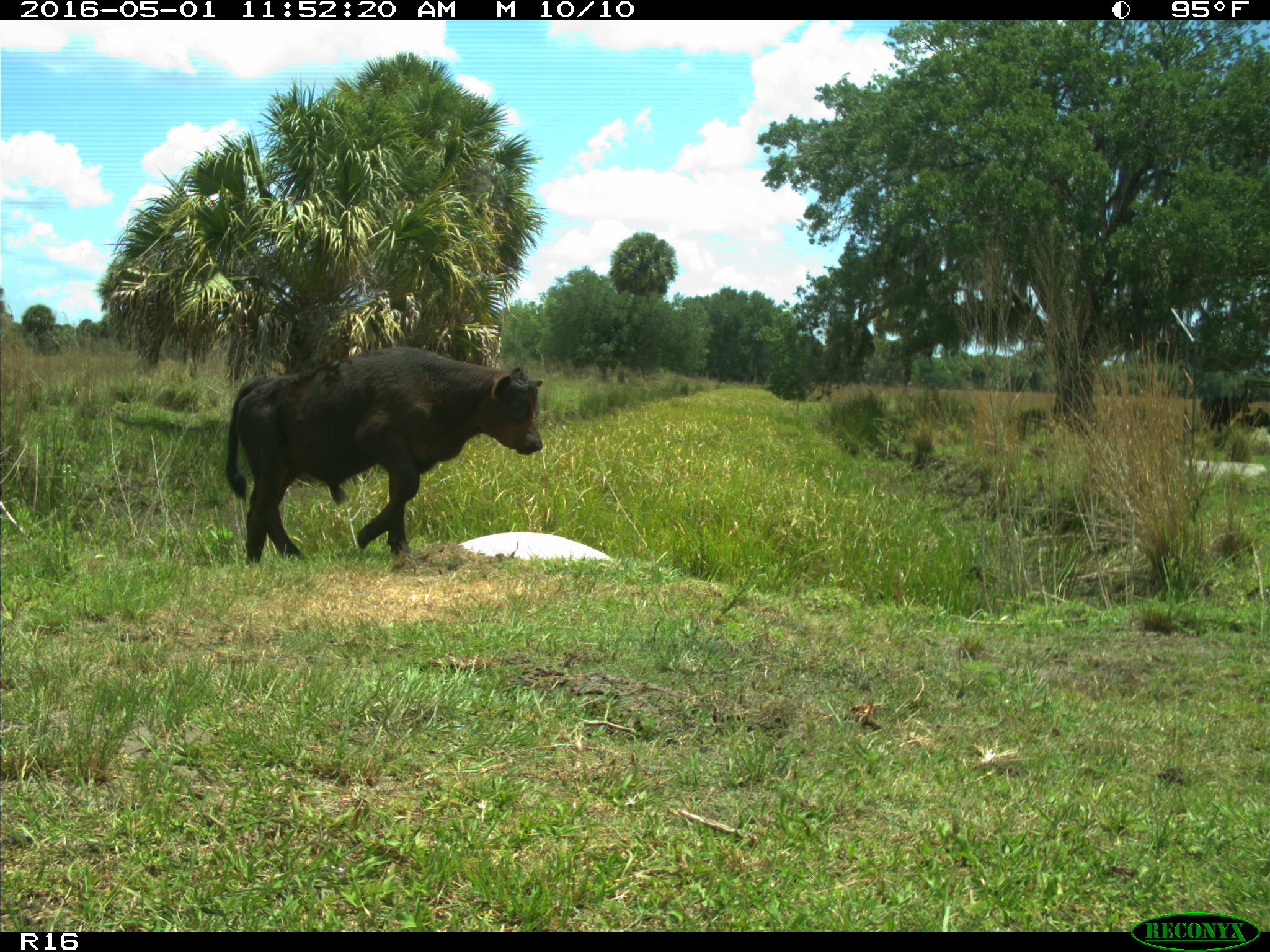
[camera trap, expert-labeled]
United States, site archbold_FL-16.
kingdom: Animalia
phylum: Chordata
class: Mammalia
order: Artiodactyla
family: Bovidae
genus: Bos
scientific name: Bos taurus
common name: domestic cow